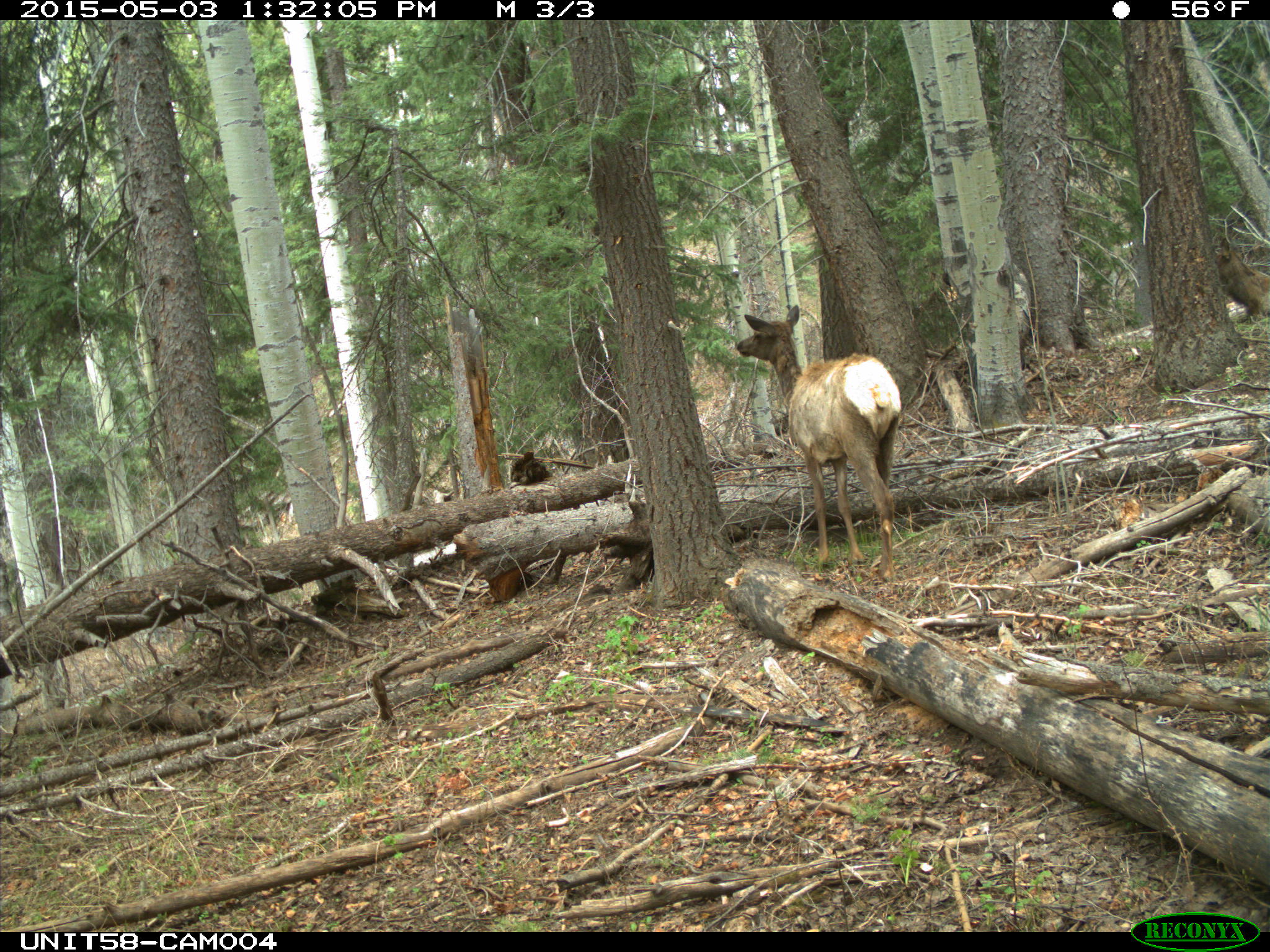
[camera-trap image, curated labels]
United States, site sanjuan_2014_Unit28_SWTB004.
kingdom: Animalia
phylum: Chordata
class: Mammalia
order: Artiodactyla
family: Cervidae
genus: Cervus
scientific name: Cervus elaphus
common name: red deer